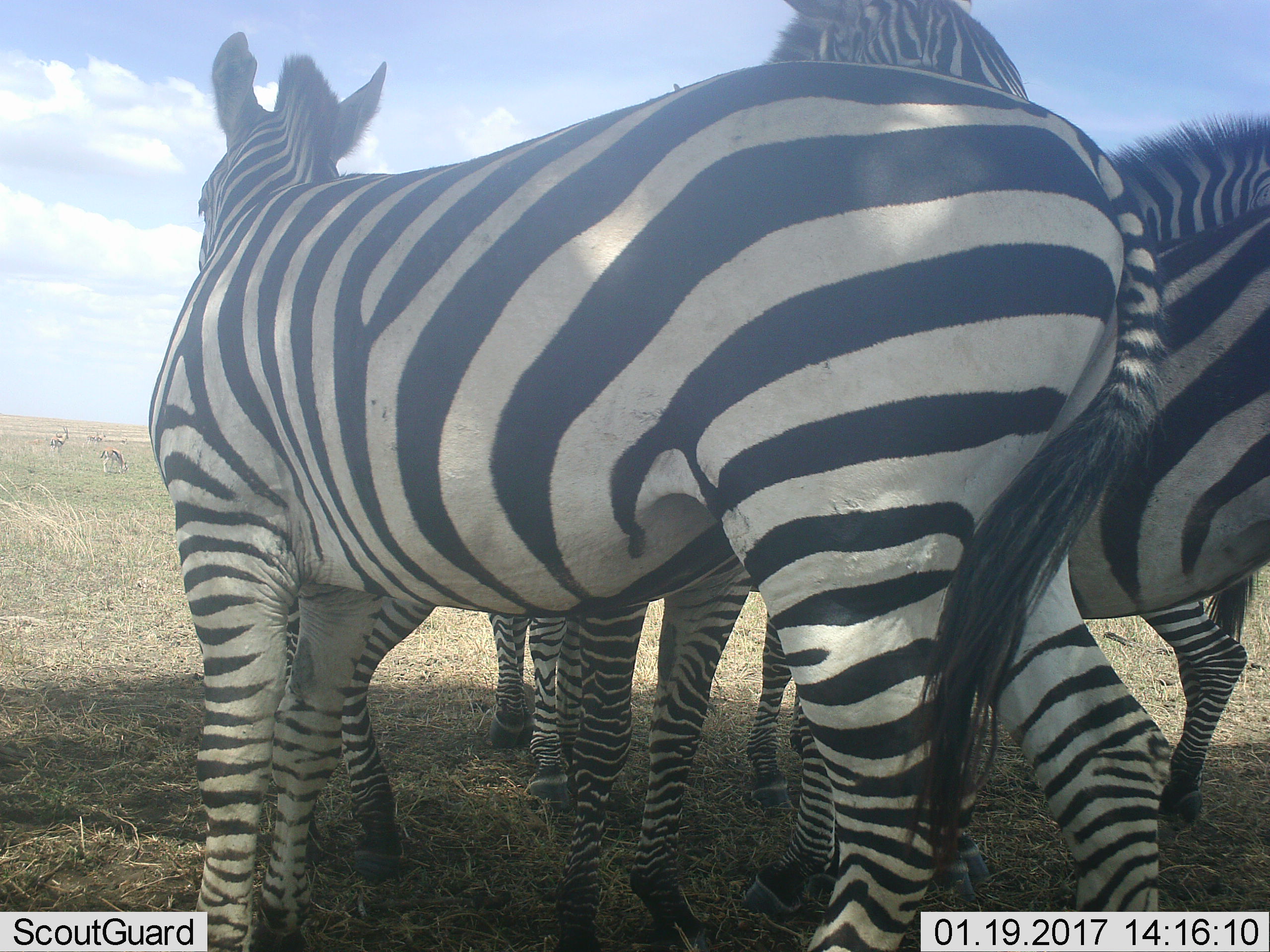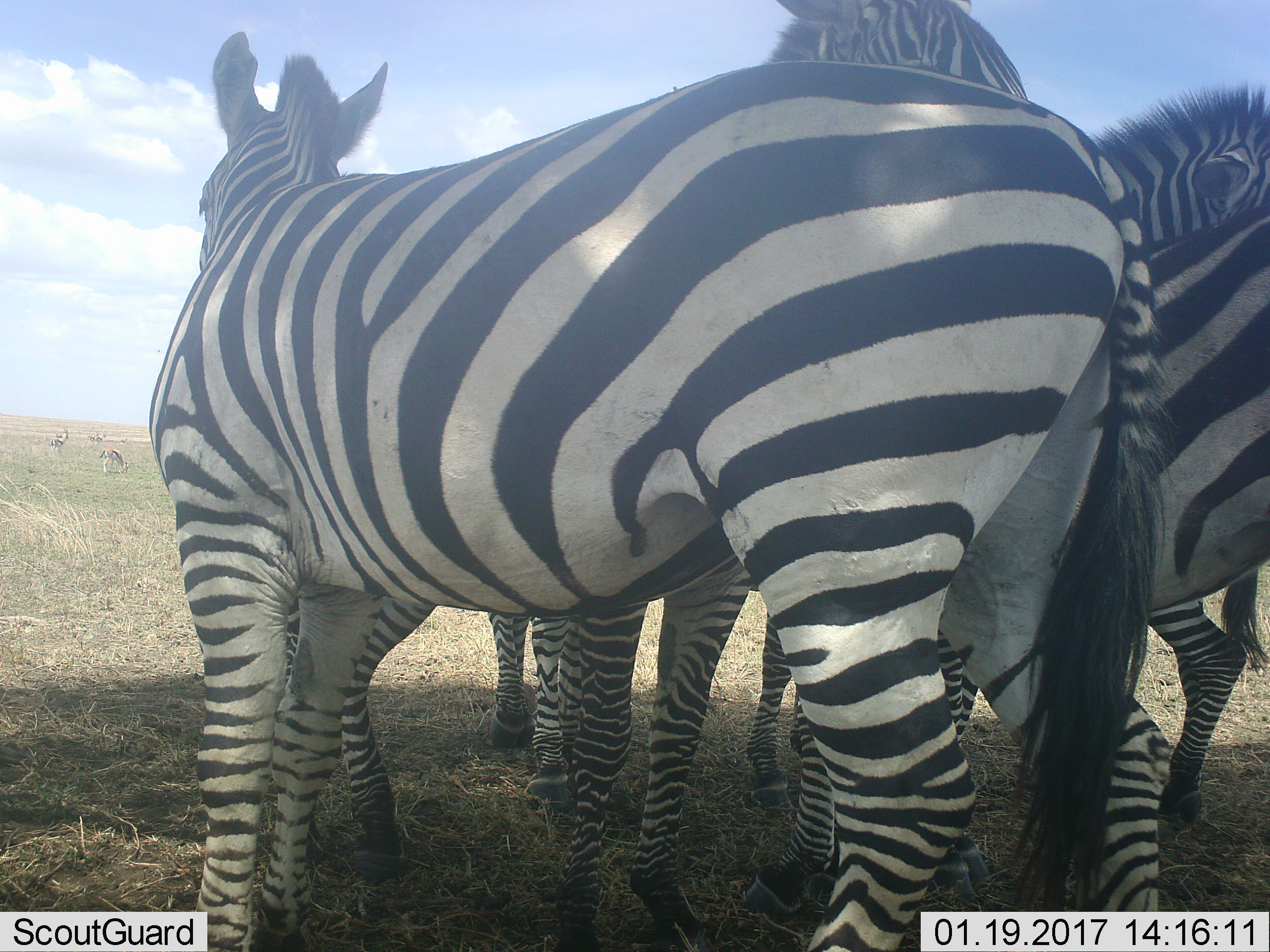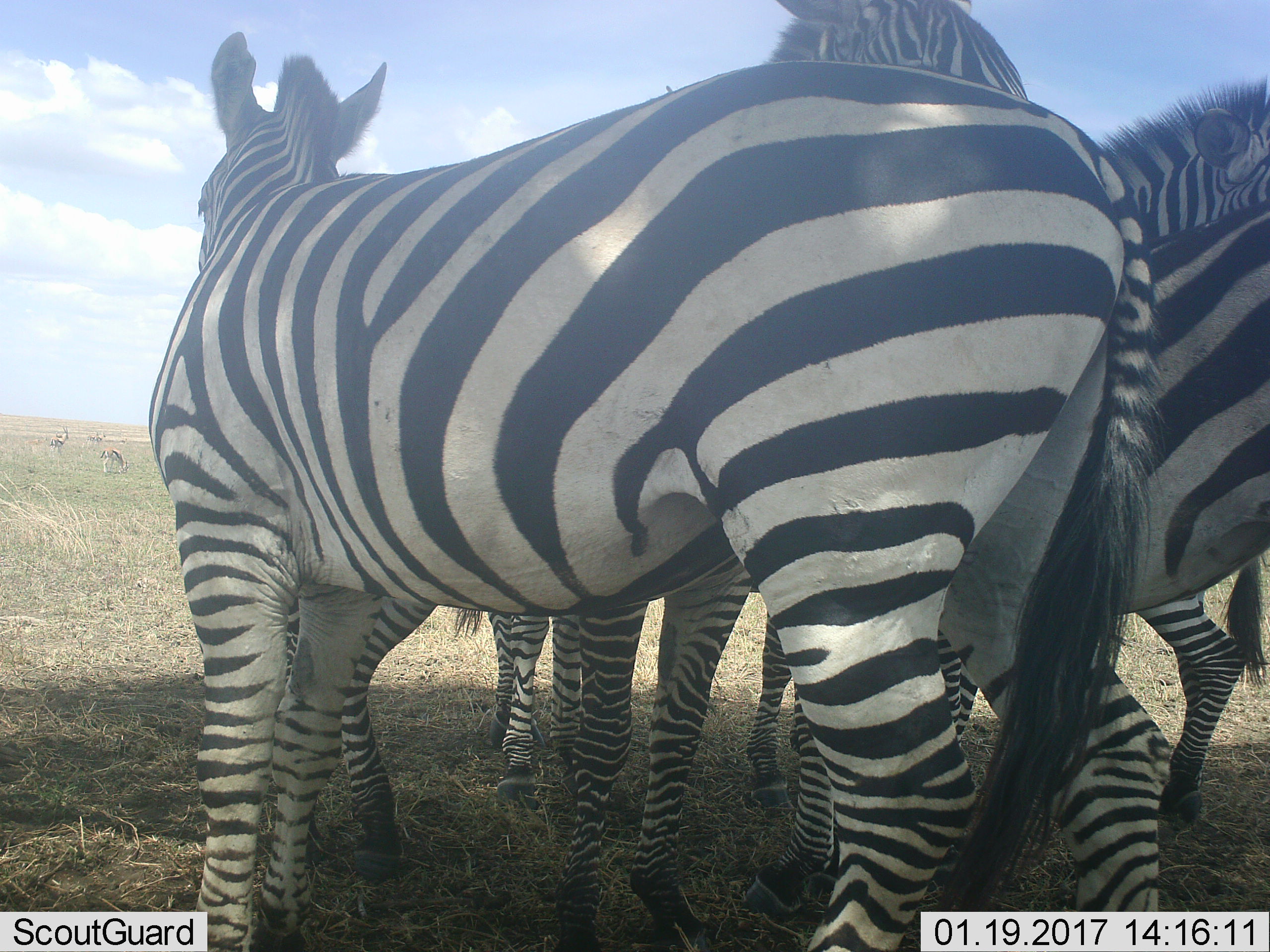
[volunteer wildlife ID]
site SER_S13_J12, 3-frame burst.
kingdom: Animalia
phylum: Chordata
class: Mammalia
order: Perissodactyla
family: Equidae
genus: Equus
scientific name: Equus quagga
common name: plains zebra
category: zebraplains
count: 4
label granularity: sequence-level